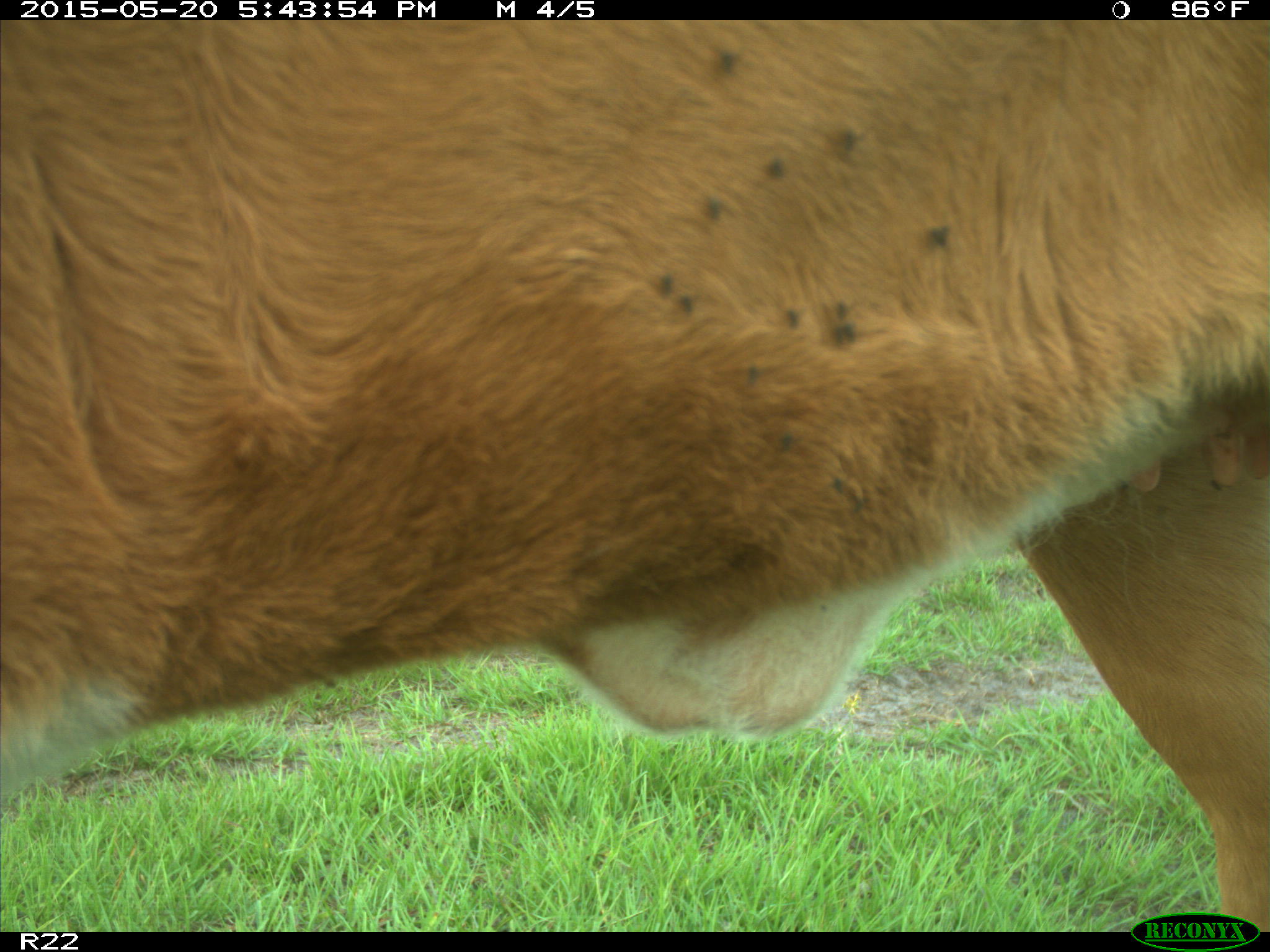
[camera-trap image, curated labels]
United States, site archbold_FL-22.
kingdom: Animalia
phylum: Chordata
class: Mammalia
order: Artiodactyla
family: Bovidae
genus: Bos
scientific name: Bos taurus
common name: domestic cow